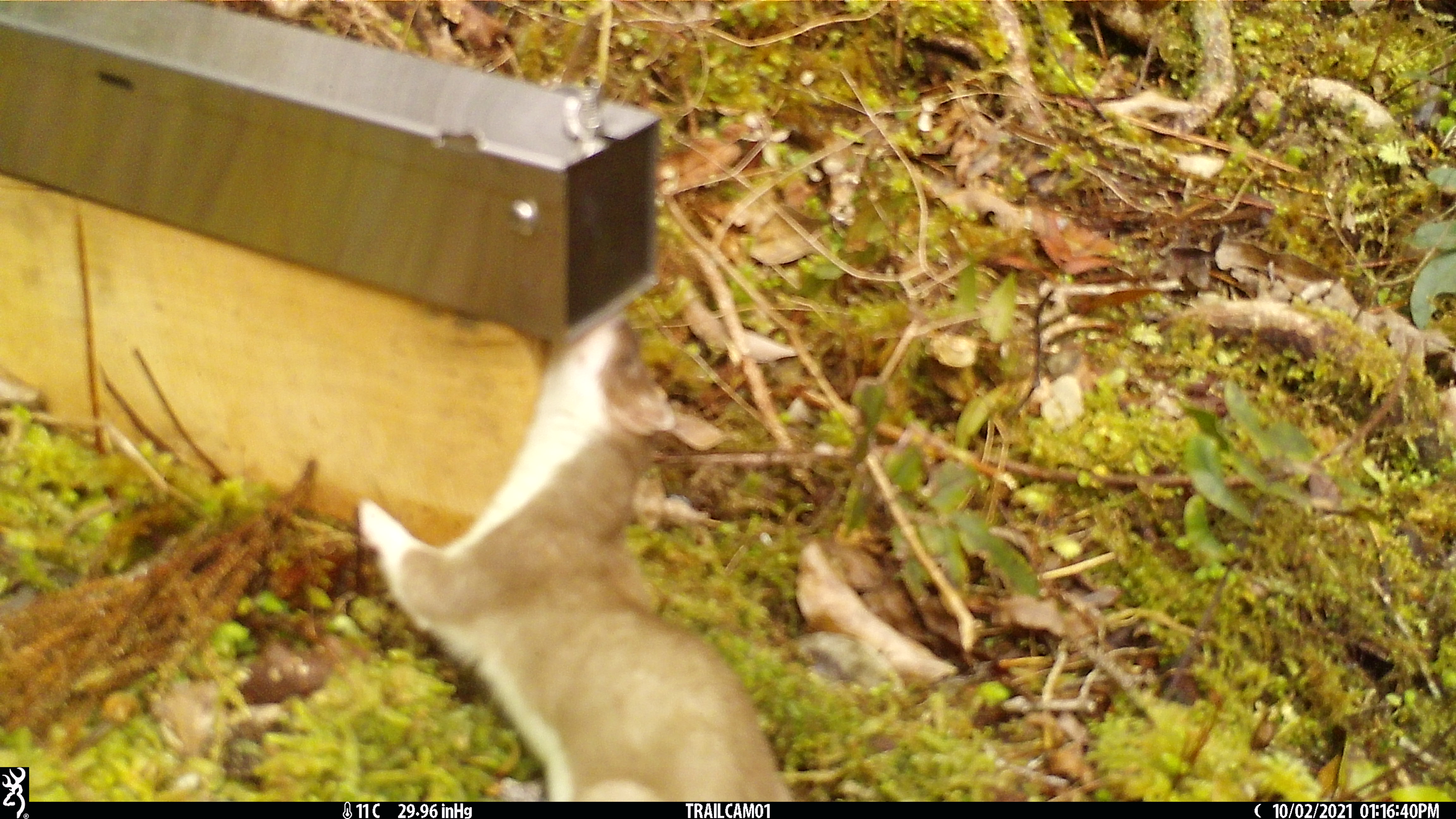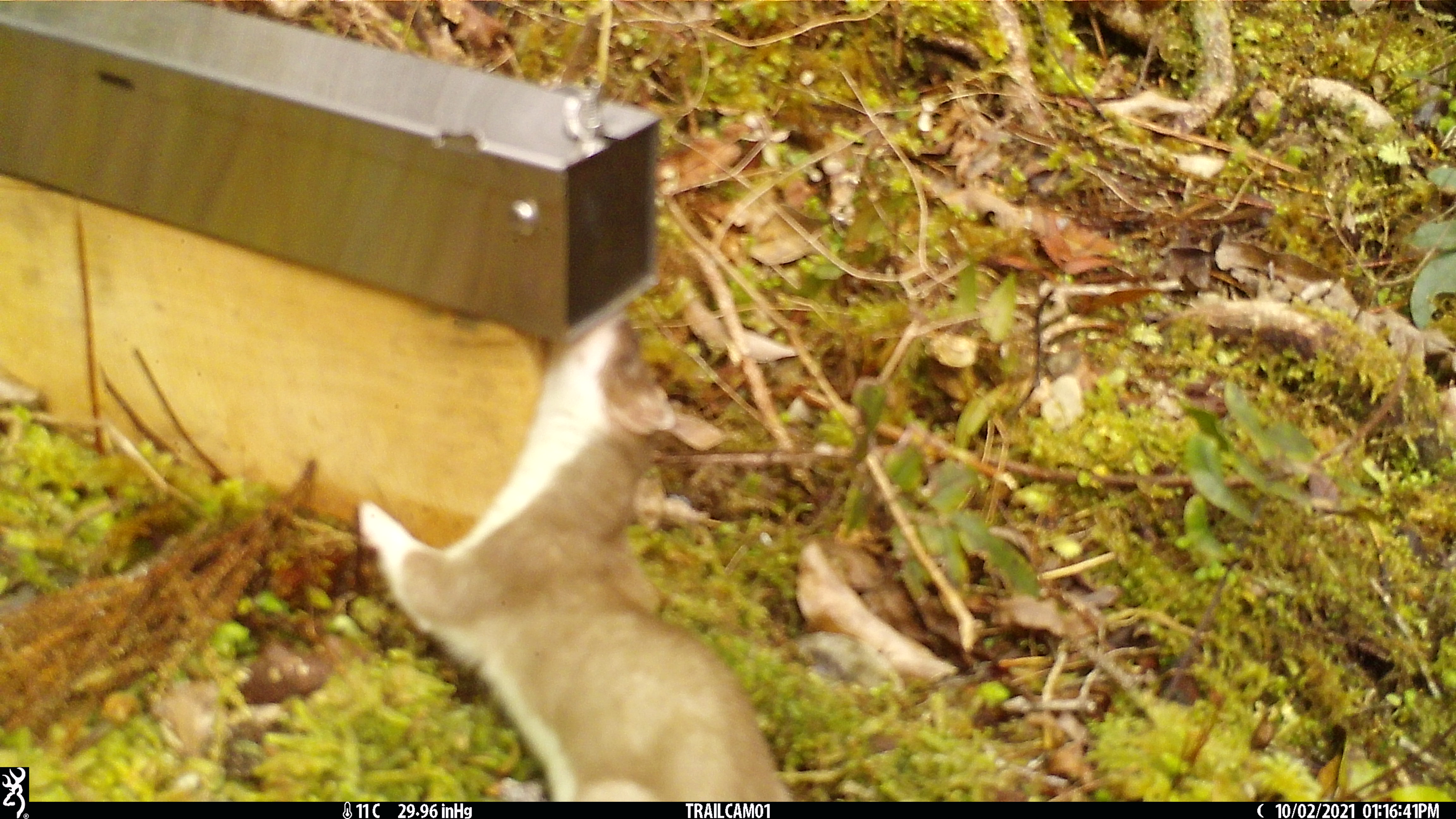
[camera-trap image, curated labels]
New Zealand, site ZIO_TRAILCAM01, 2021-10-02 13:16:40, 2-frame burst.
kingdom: Animalia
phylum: Chordata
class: Mammalia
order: Carnivora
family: Mustelidae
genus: Mustela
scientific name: Mustela erminea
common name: stoat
Stoat (Mustela erminea).